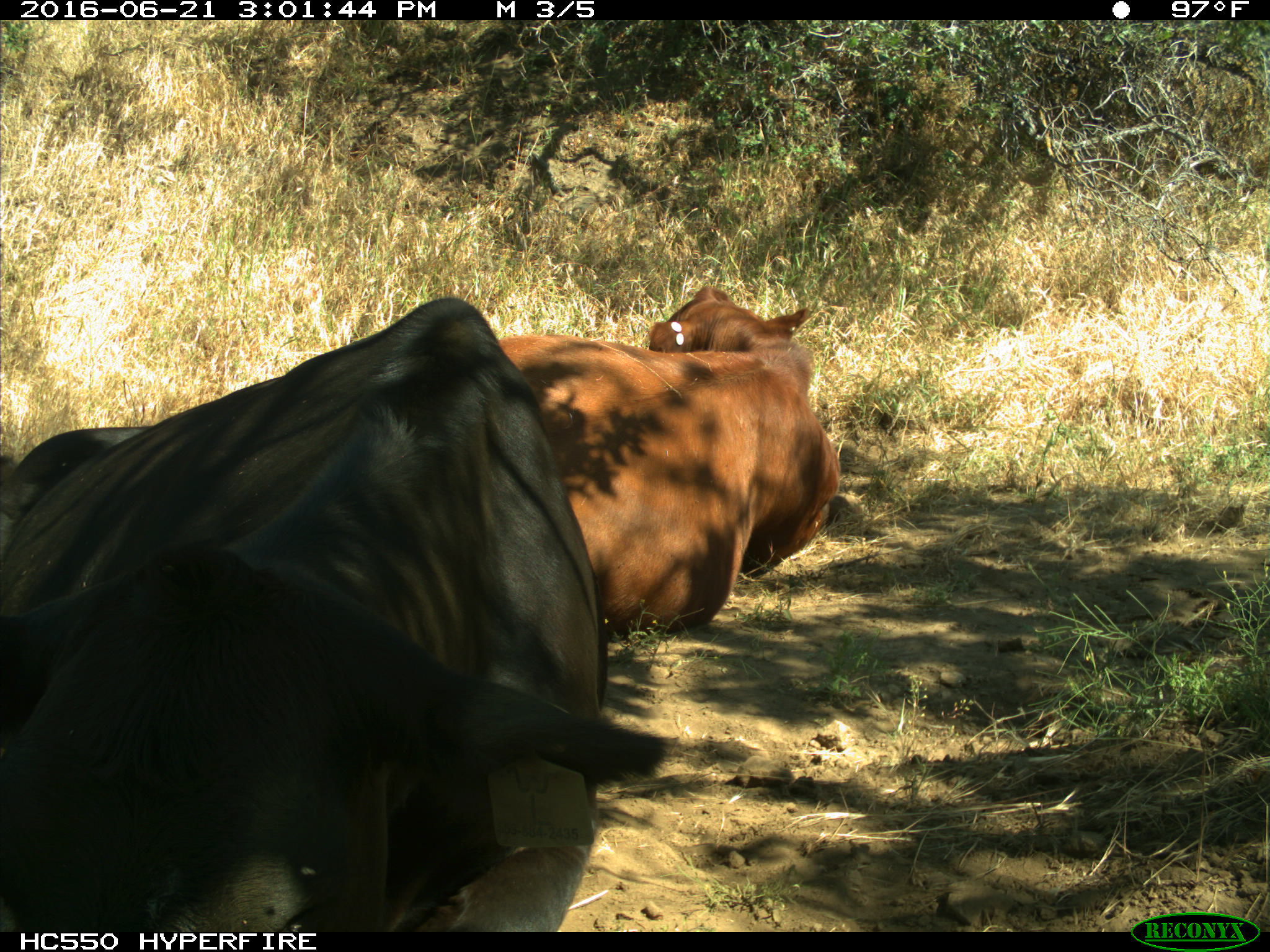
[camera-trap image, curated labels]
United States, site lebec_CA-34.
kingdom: Animalia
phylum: Chordata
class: Mammalia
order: Artiodactyla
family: Bovidae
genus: Bos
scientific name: Bos taurus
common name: domestic cow